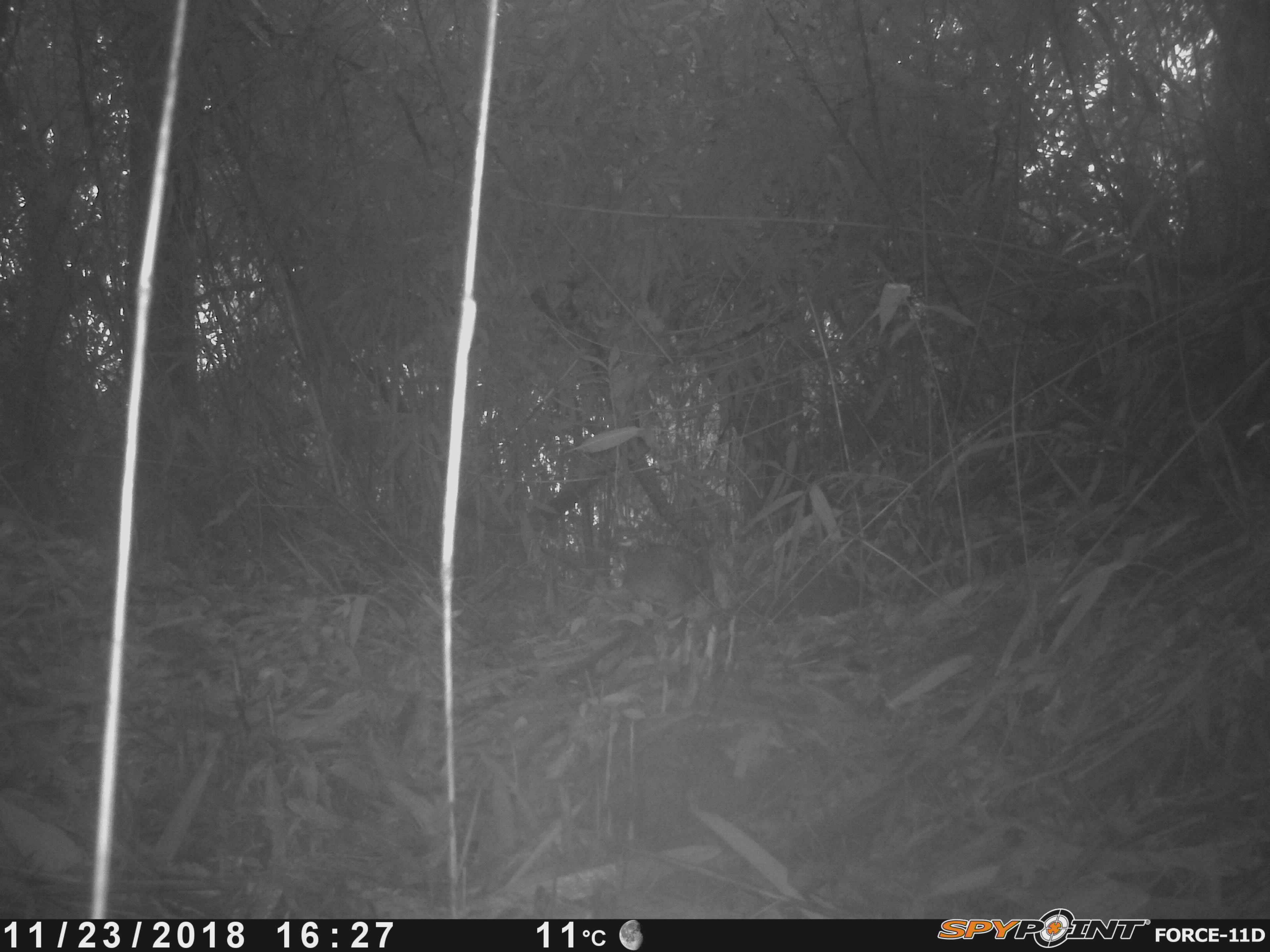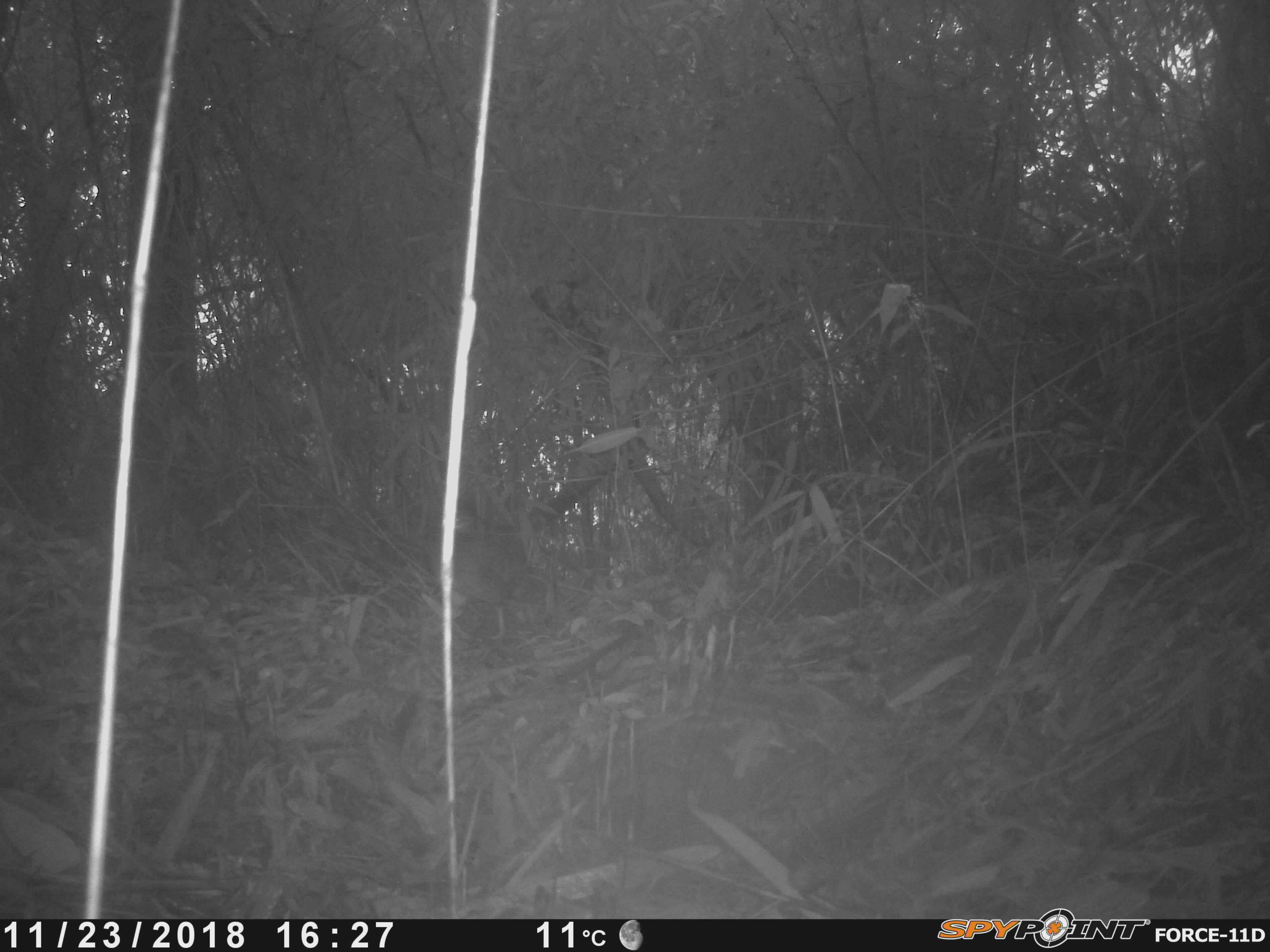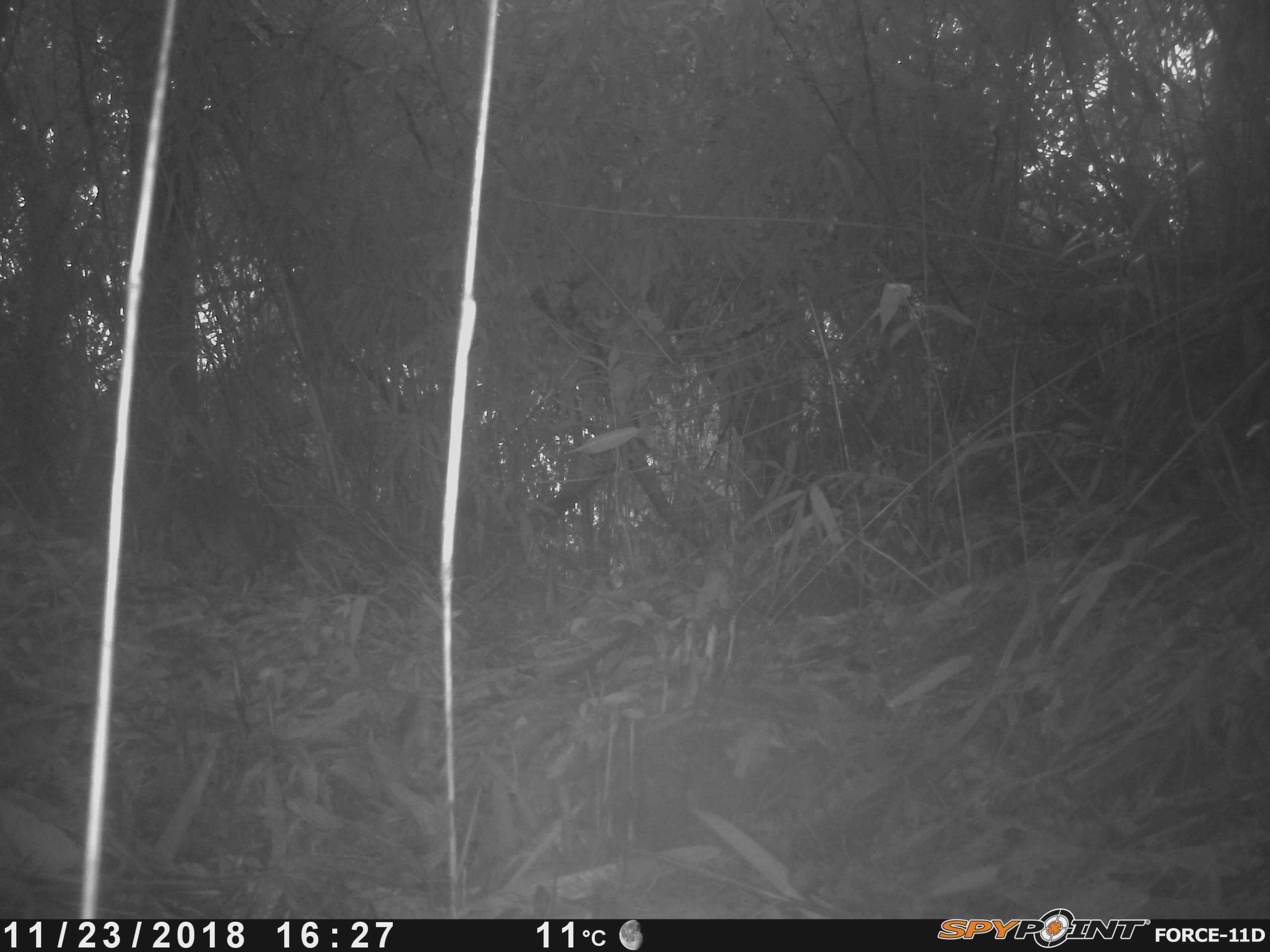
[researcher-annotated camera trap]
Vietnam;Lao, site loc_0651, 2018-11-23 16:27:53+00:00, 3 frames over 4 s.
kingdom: Animalia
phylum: Chordata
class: Aves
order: Galliformes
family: Phasianidae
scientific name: Phasianidae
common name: partridge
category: unidentified partridge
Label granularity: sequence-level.